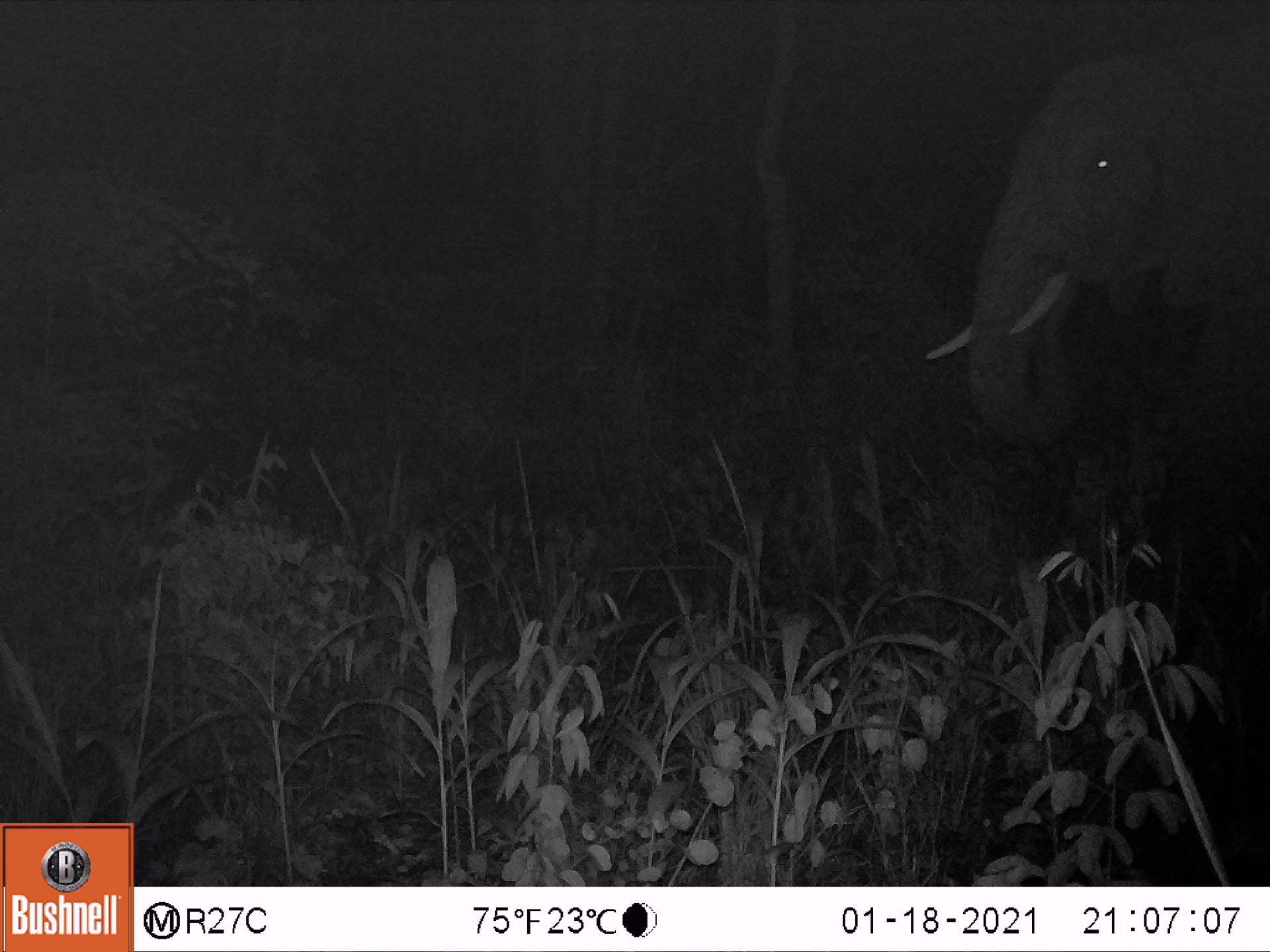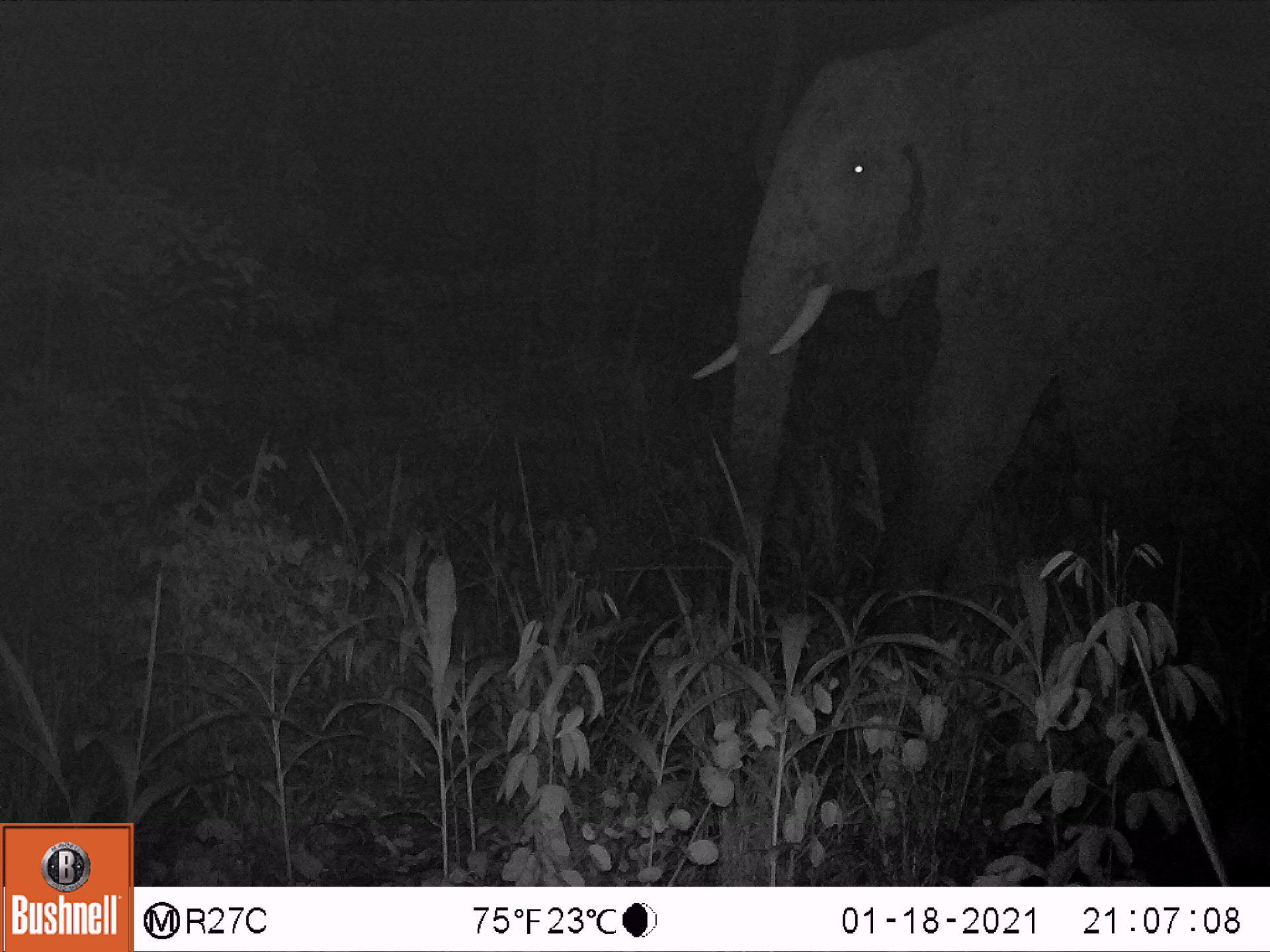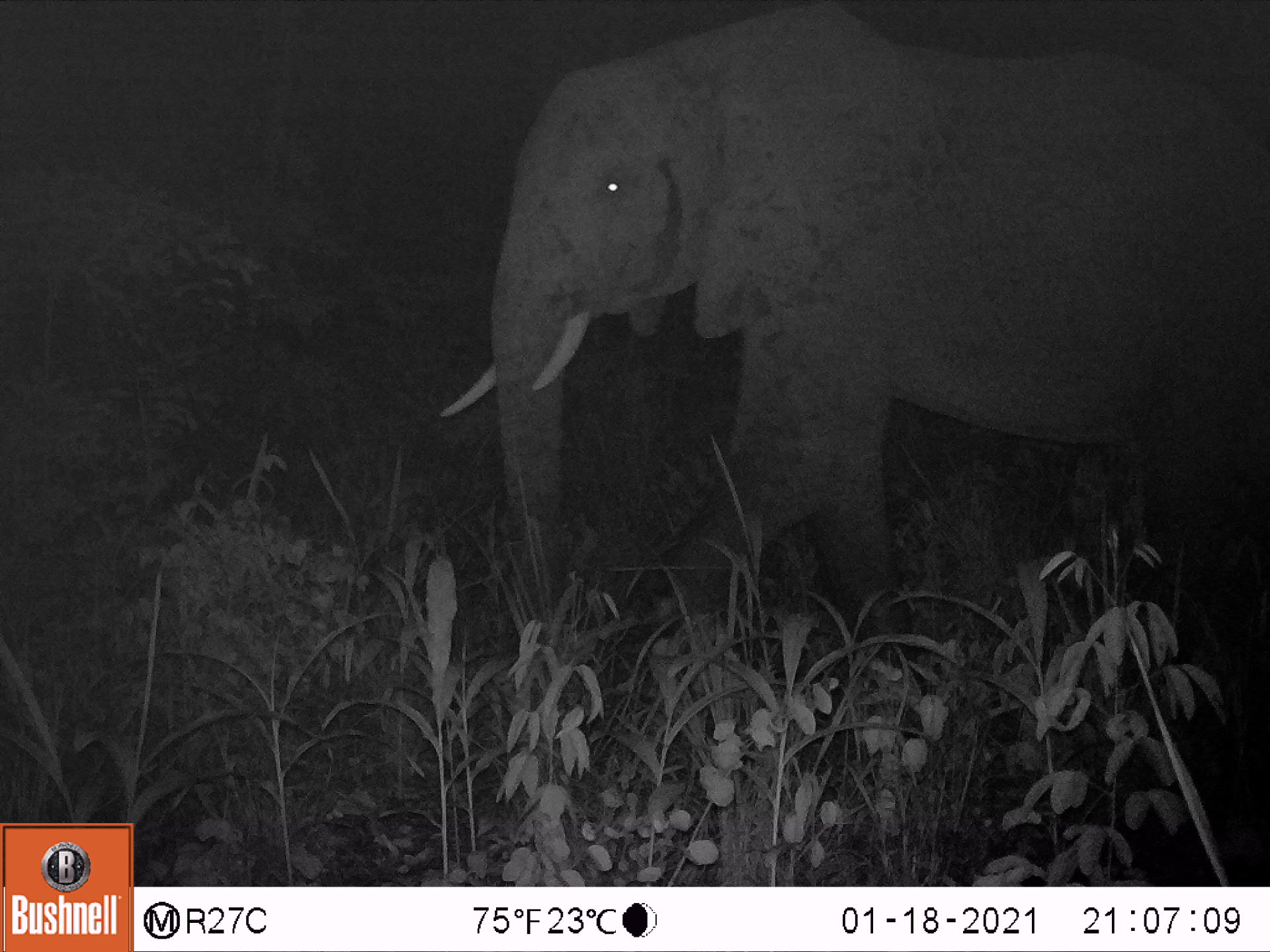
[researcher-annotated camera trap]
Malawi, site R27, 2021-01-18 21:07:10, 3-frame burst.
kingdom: Animalia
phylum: Chordata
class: Mammalia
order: Proboscidea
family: Elephantidae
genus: Loxodonta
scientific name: Loxodonta africana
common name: african savanna elephant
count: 1